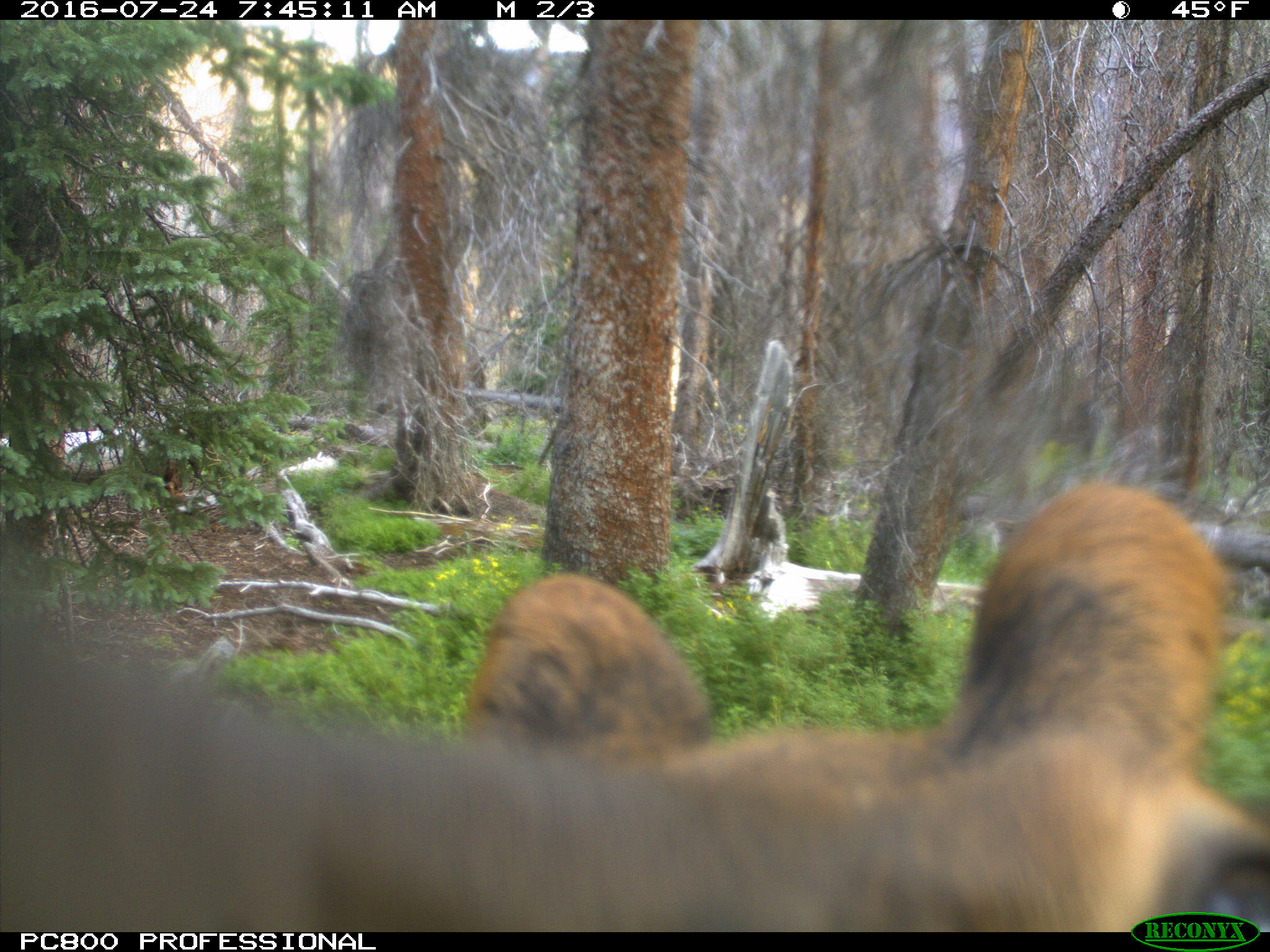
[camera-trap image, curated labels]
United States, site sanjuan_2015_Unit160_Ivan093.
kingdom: Animalia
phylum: Chordata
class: Mammalia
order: Artiodactyla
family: Cervidae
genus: Cervus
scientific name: Cervus elaphus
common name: red deer